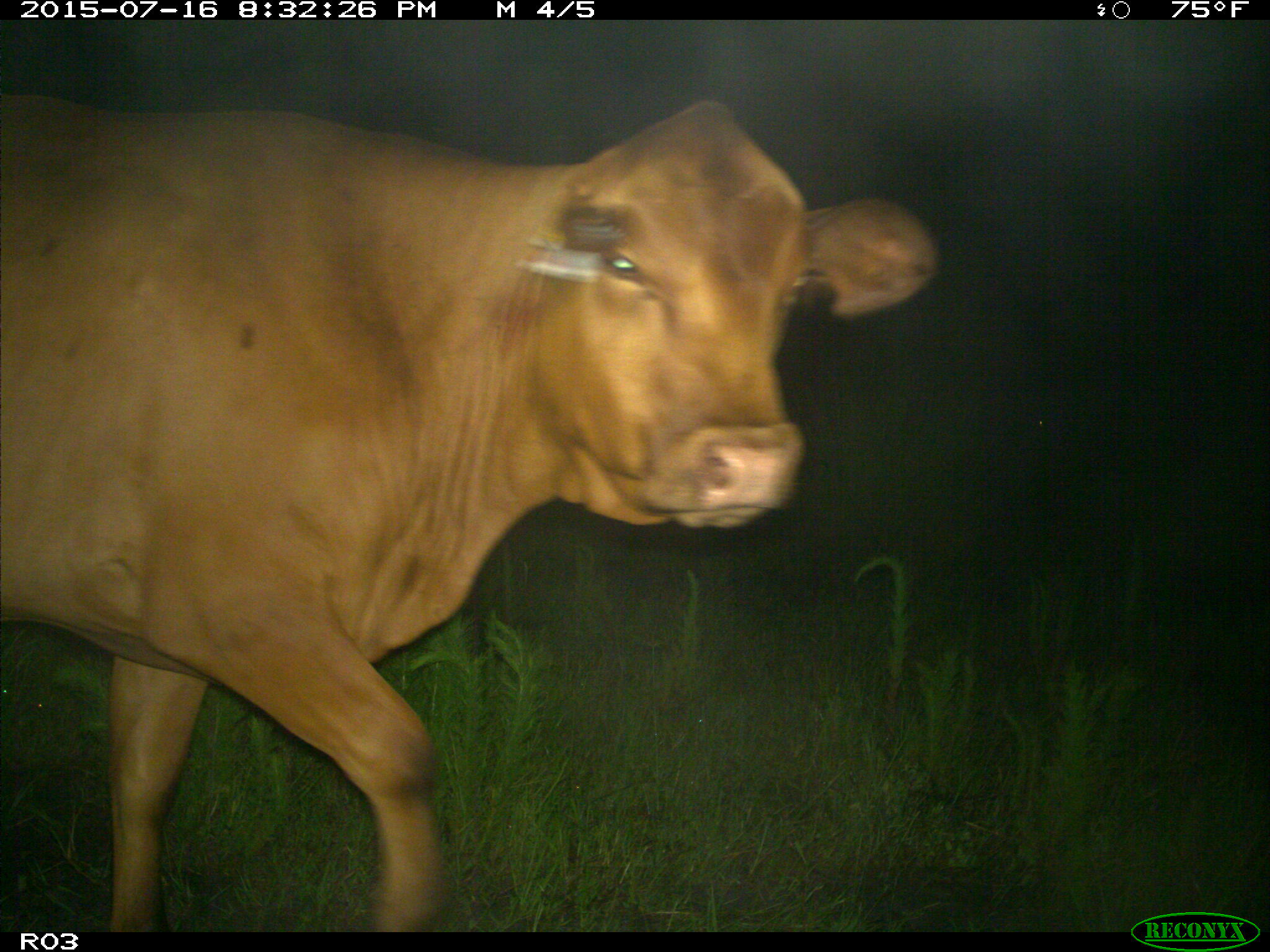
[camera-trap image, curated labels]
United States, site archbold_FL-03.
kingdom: Animalia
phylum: Chordata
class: Mammalia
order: Artiodactyla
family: Bovidae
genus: Bos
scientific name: Bos taurus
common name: domestic cow